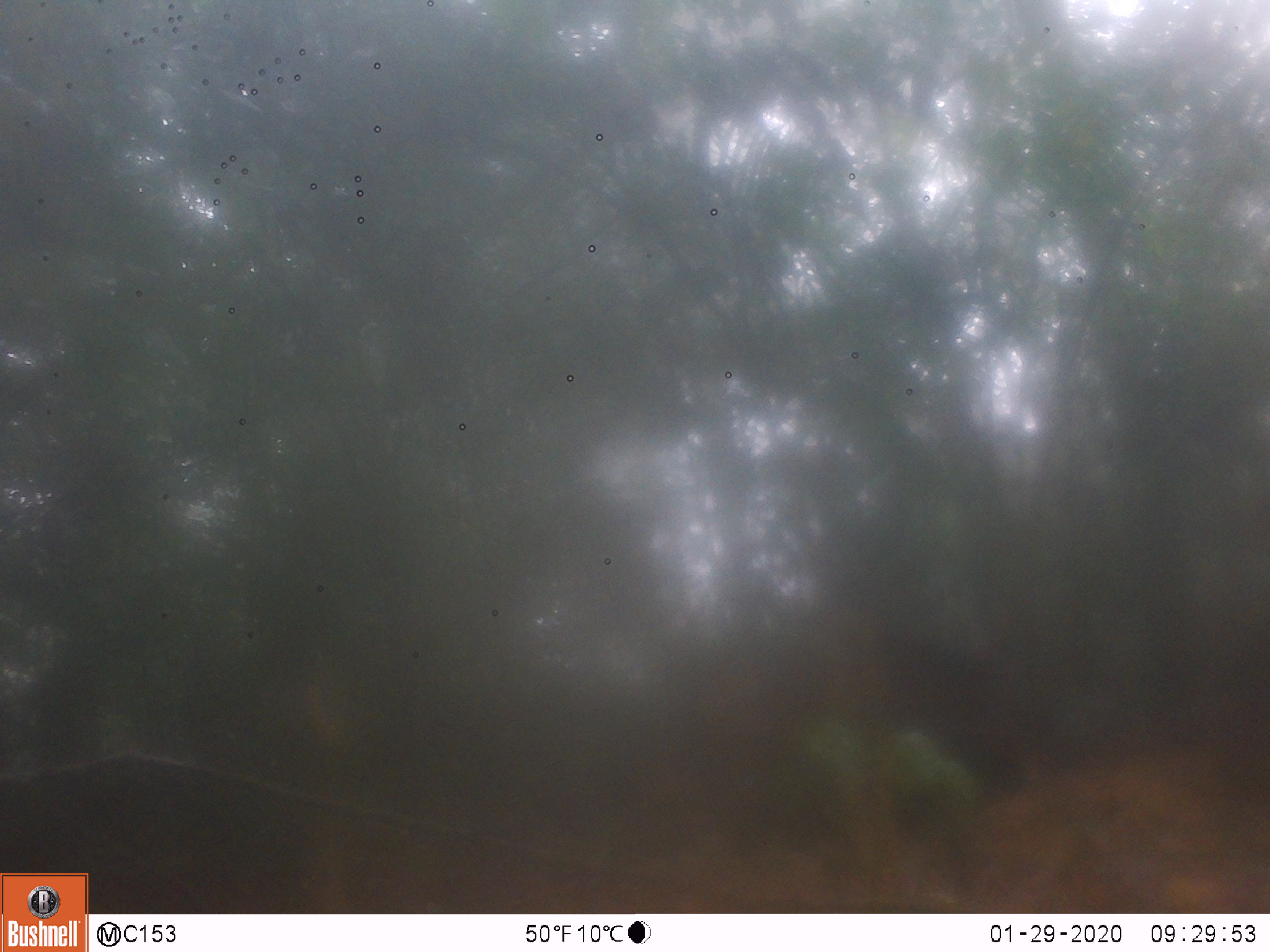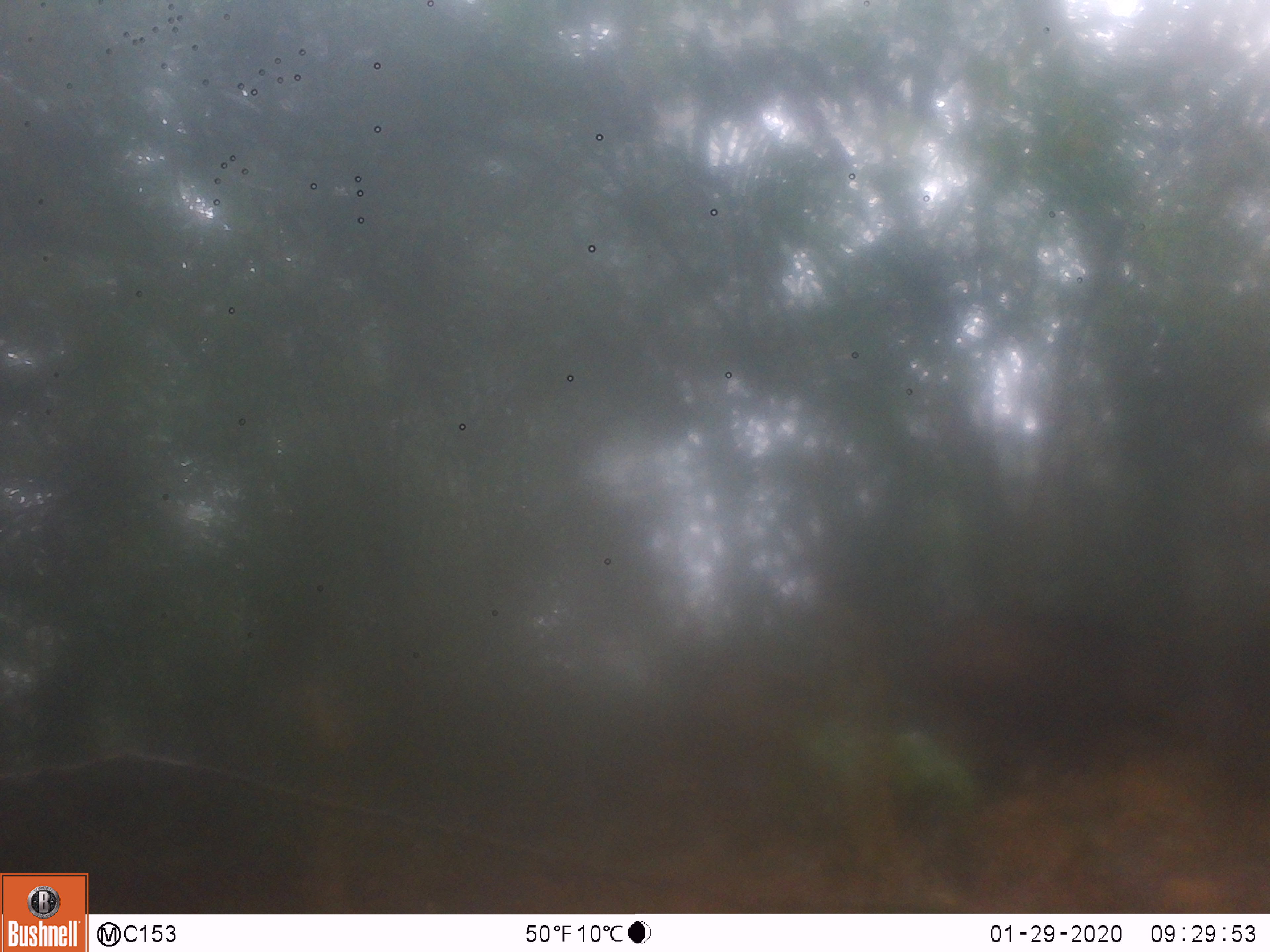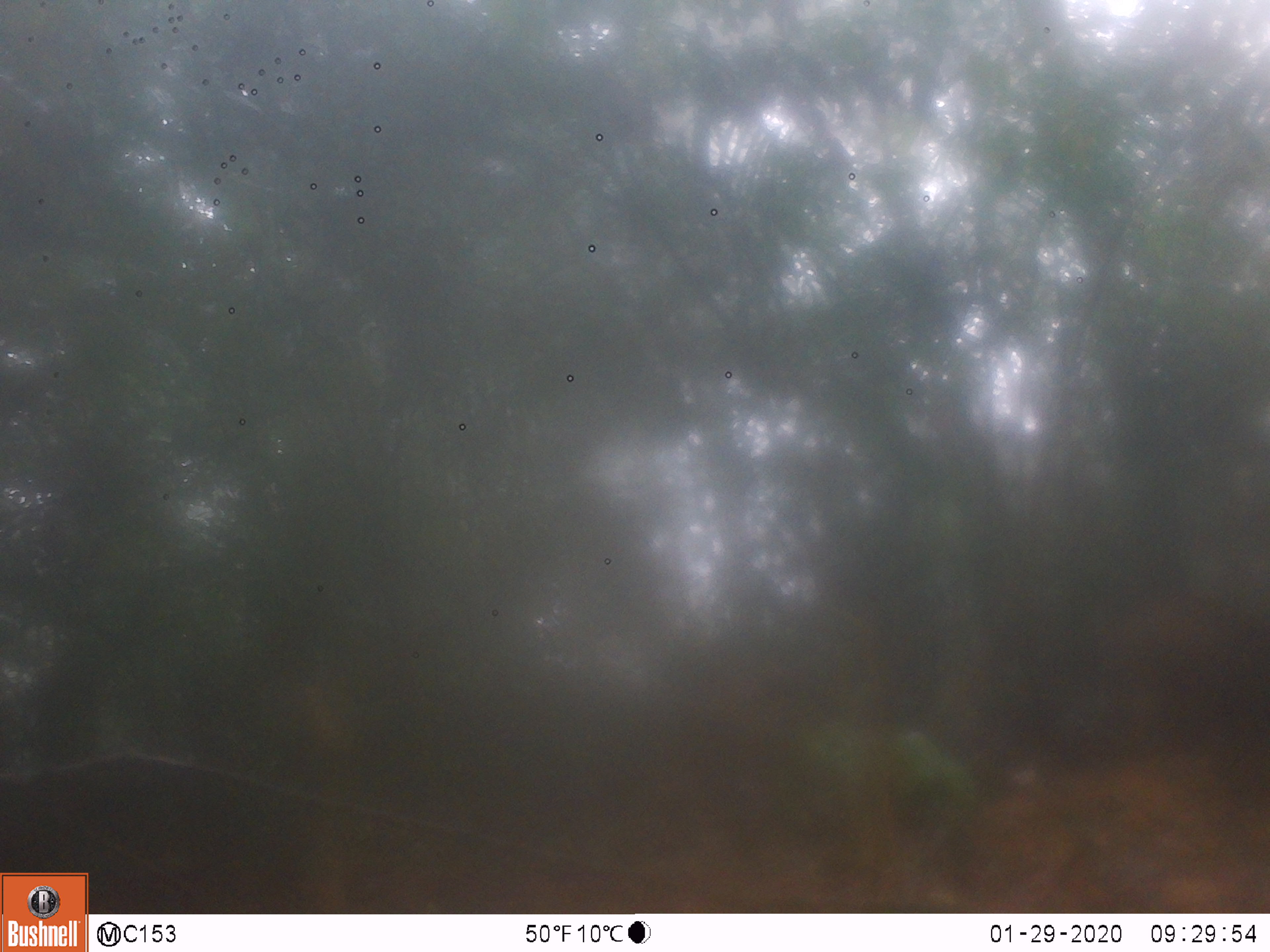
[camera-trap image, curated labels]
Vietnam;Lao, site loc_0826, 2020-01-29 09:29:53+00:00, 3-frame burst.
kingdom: Animalia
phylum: Chordata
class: Mammalia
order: Artiodactyla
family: Suidae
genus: Sus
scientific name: Sus scrofa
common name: eurasian wild pig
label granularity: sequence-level